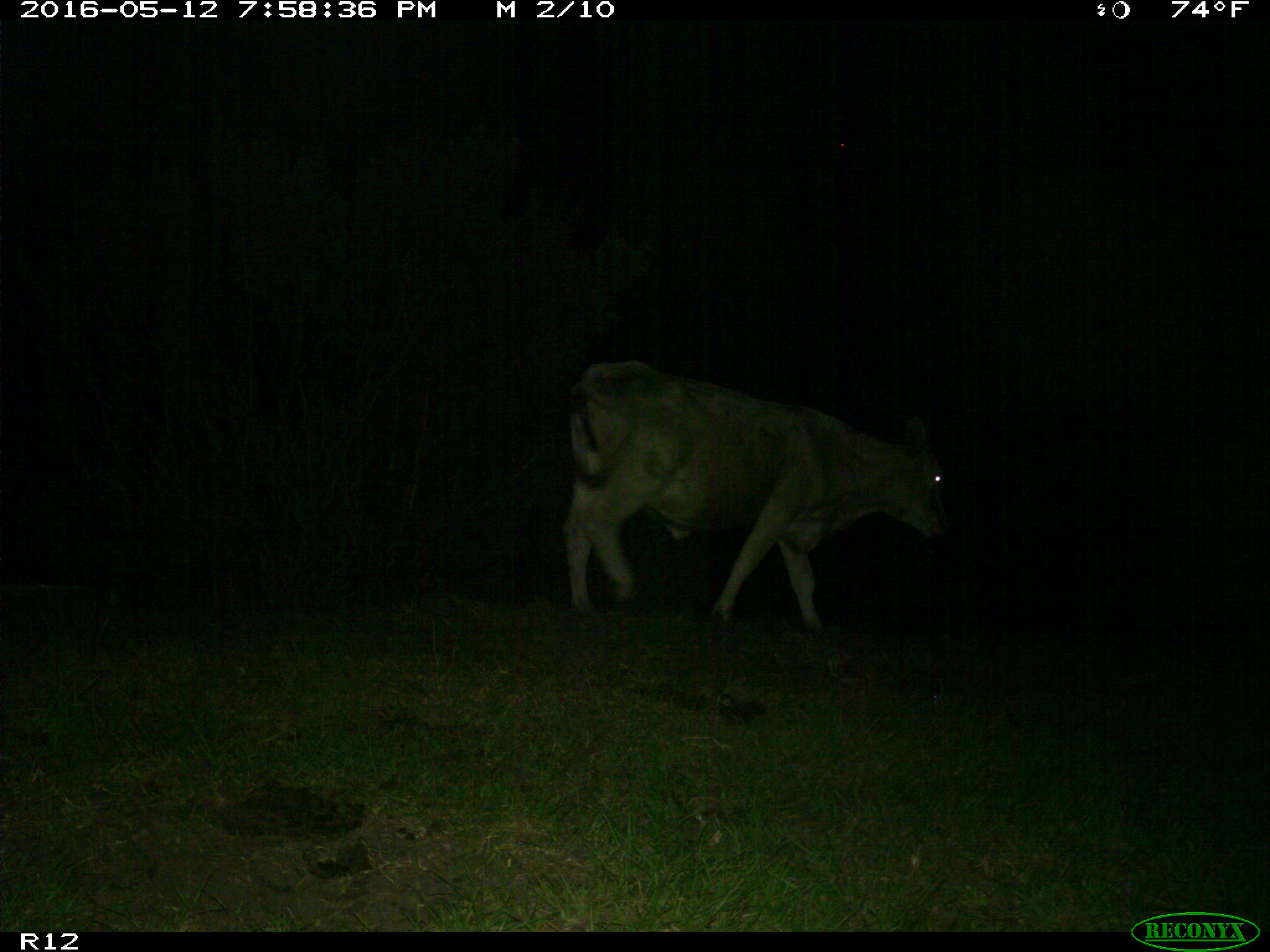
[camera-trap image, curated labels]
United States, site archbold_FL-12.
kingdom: Animalia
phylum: Chordata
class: Mammalia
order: Artiodactyla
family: Bovidae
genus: Bos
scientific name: Bos taurus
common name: domestic cow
Bos taurus (domestic cow).